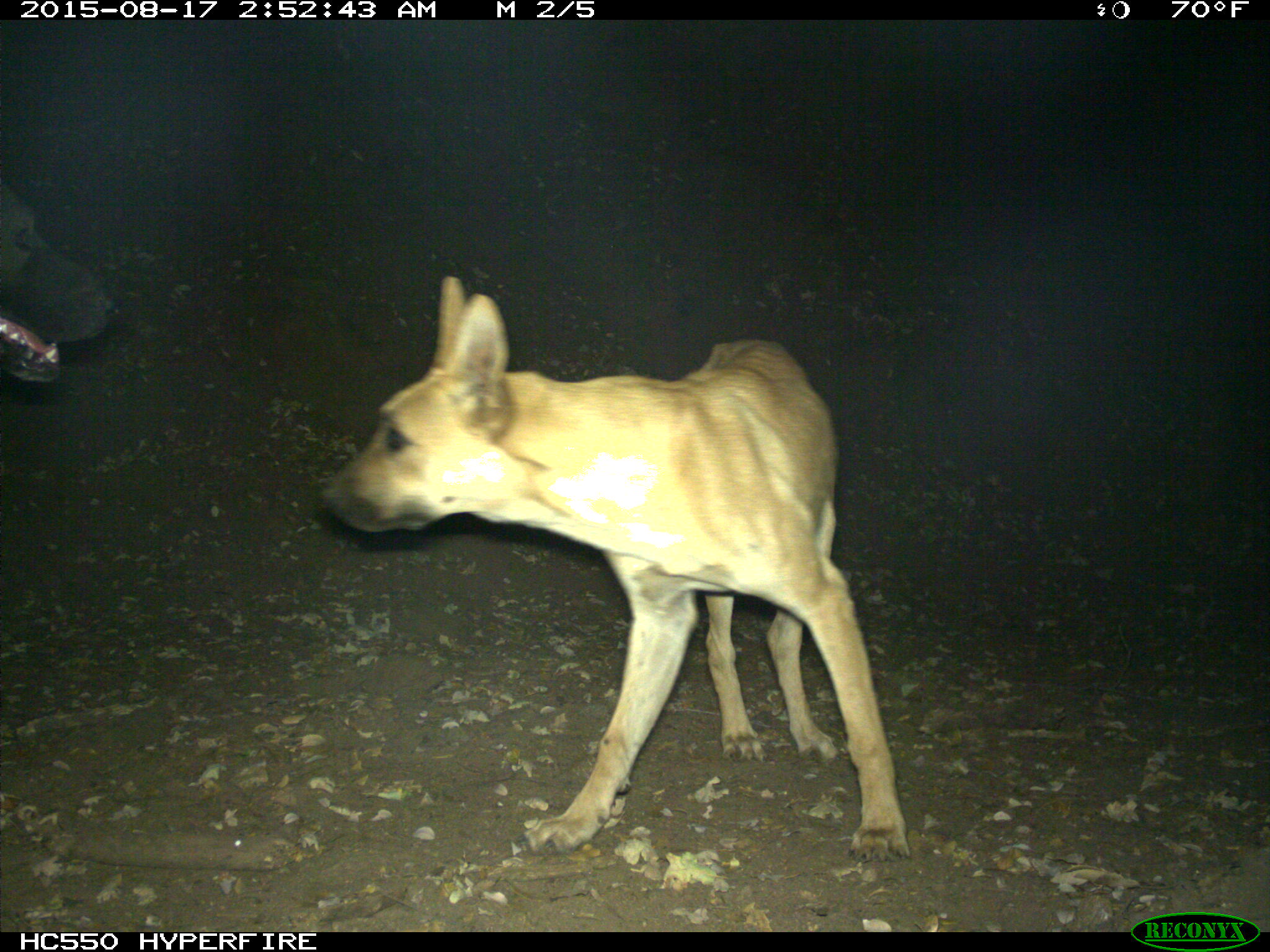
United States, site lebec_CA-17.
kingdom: Animalia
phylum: Chordata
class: Mammalia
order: Carnivora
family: Canidae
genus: Canis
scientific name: Canis familiaris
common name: domestic dog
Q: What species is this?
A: Canis familiaris (domestic dog).